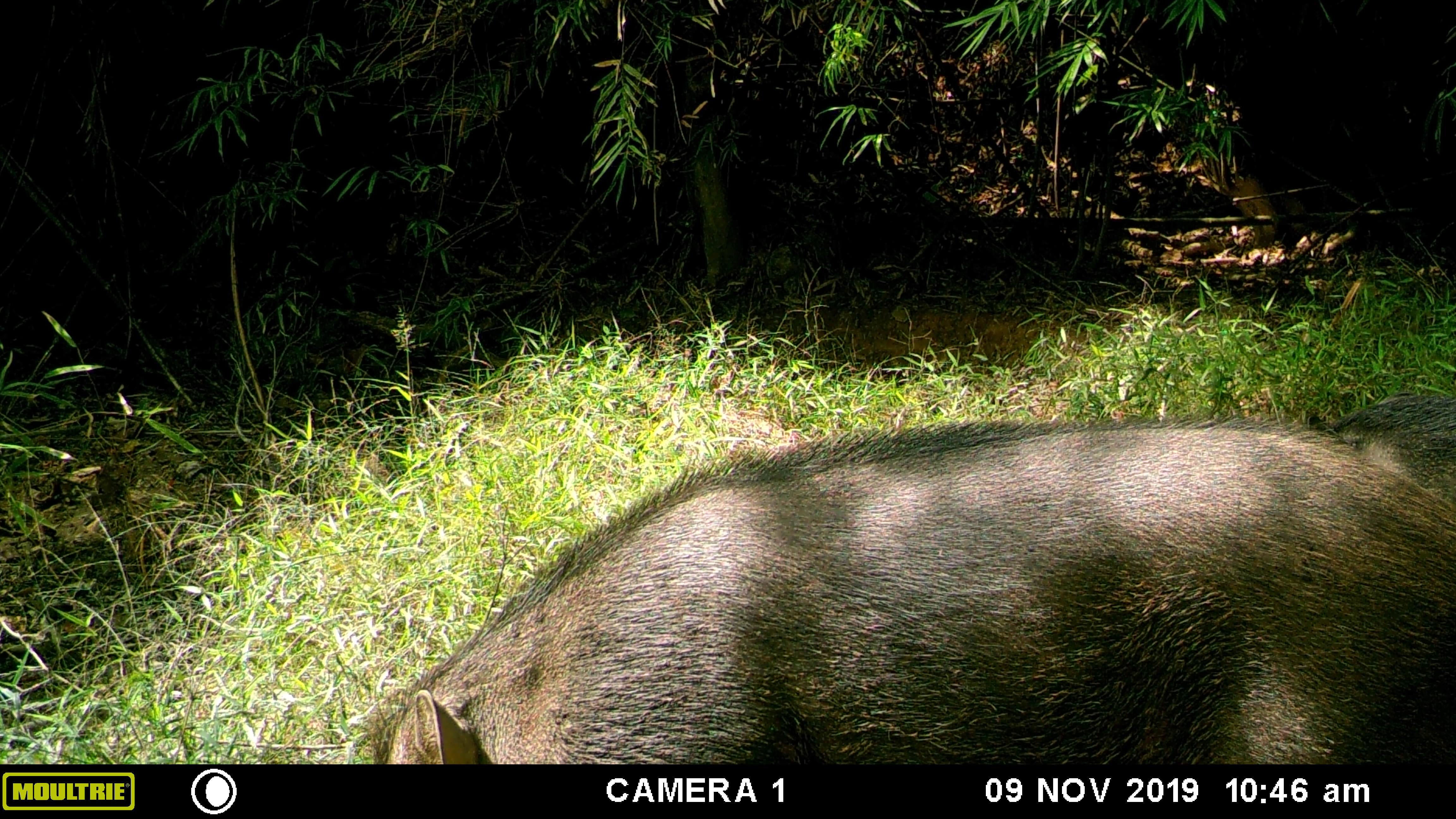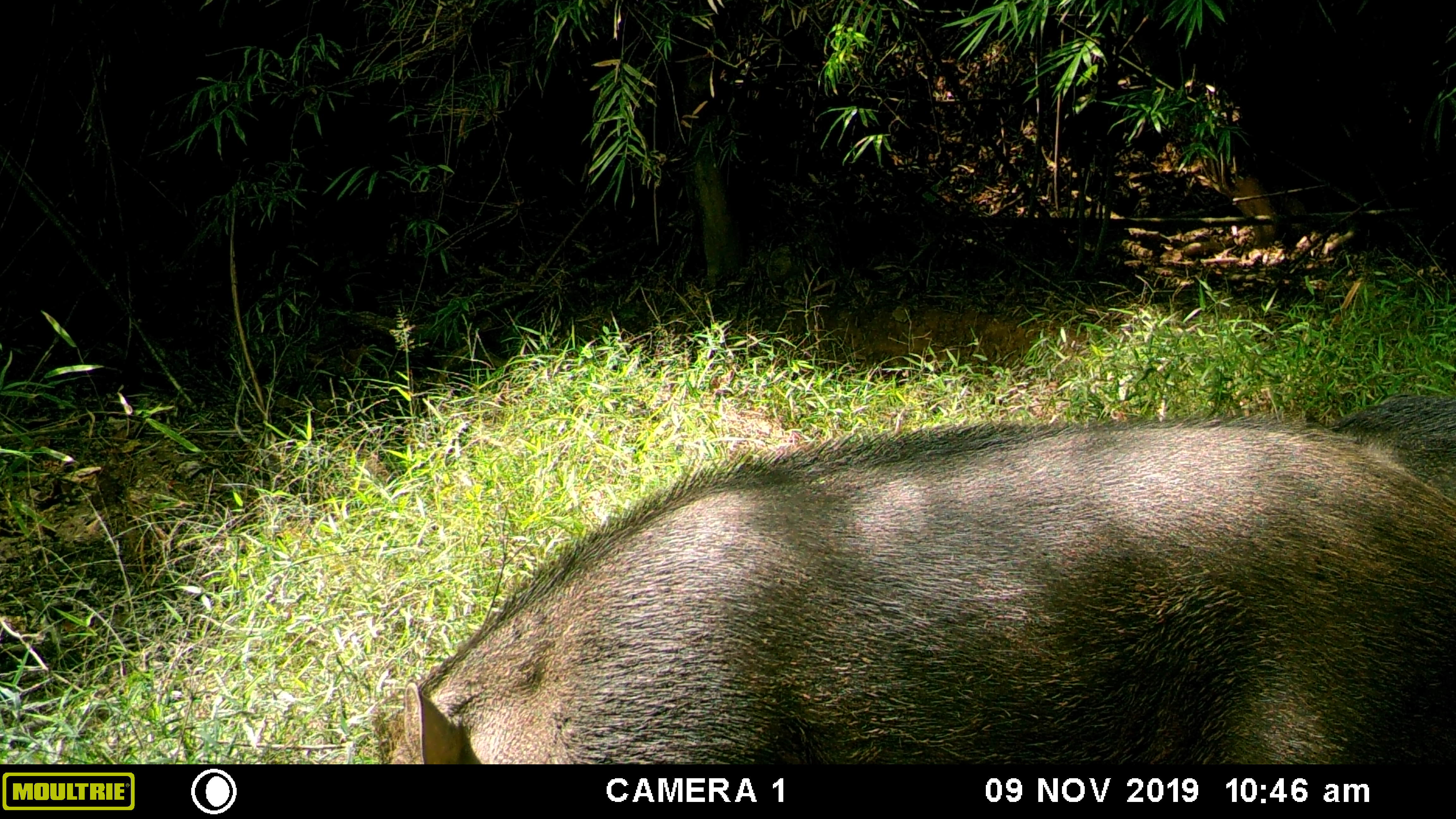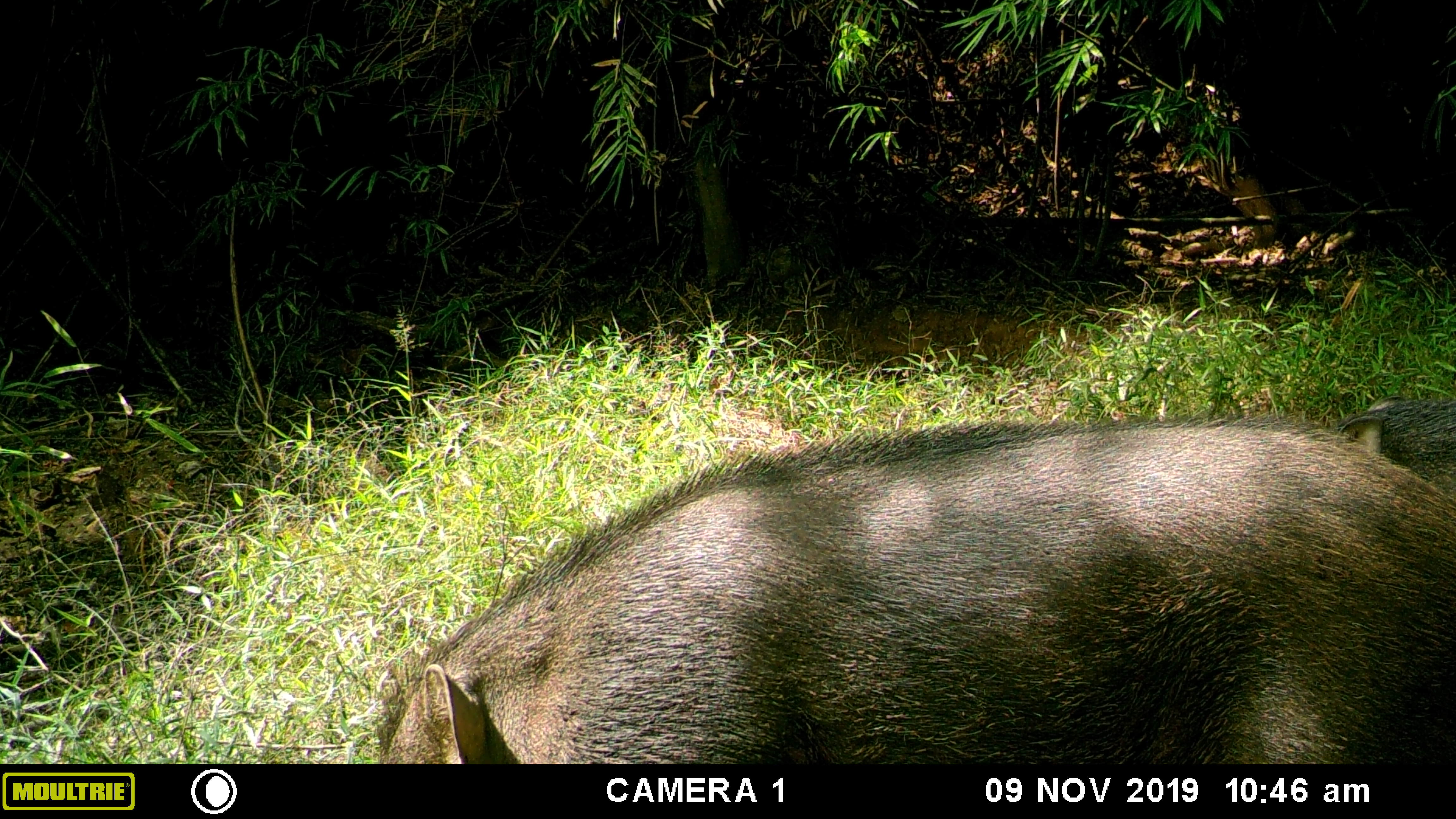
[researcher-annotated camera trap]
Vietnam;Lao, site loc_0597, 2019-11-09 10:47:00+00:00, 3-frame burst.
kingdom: Animalia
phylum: Chordata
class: Mammalia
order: Artiodactyla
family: Suidae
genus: Sus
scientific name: Sus scrofa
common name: eurasian wild pig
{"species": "eurasian wild pig (Sus scrofa)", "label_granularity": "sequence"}